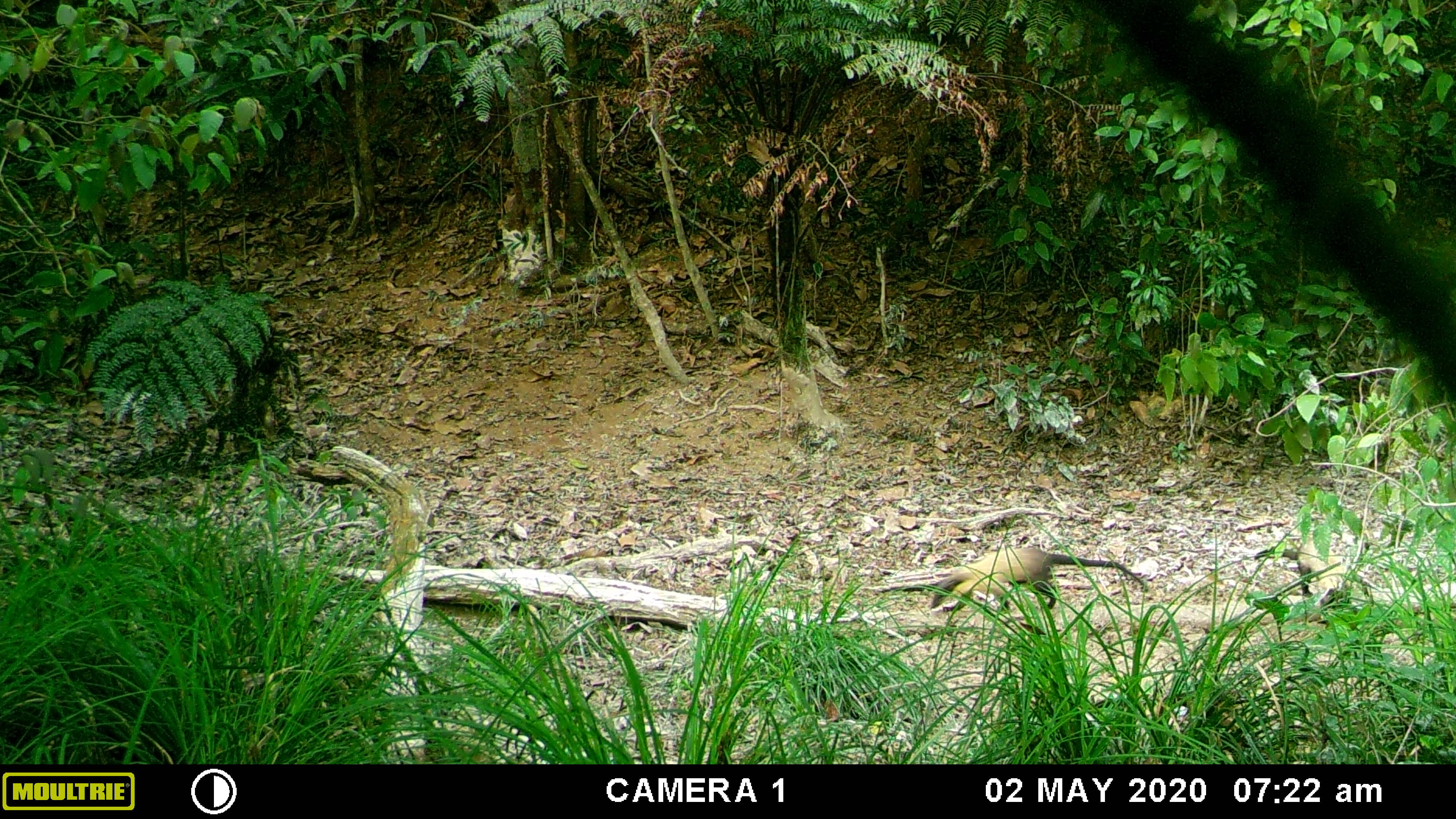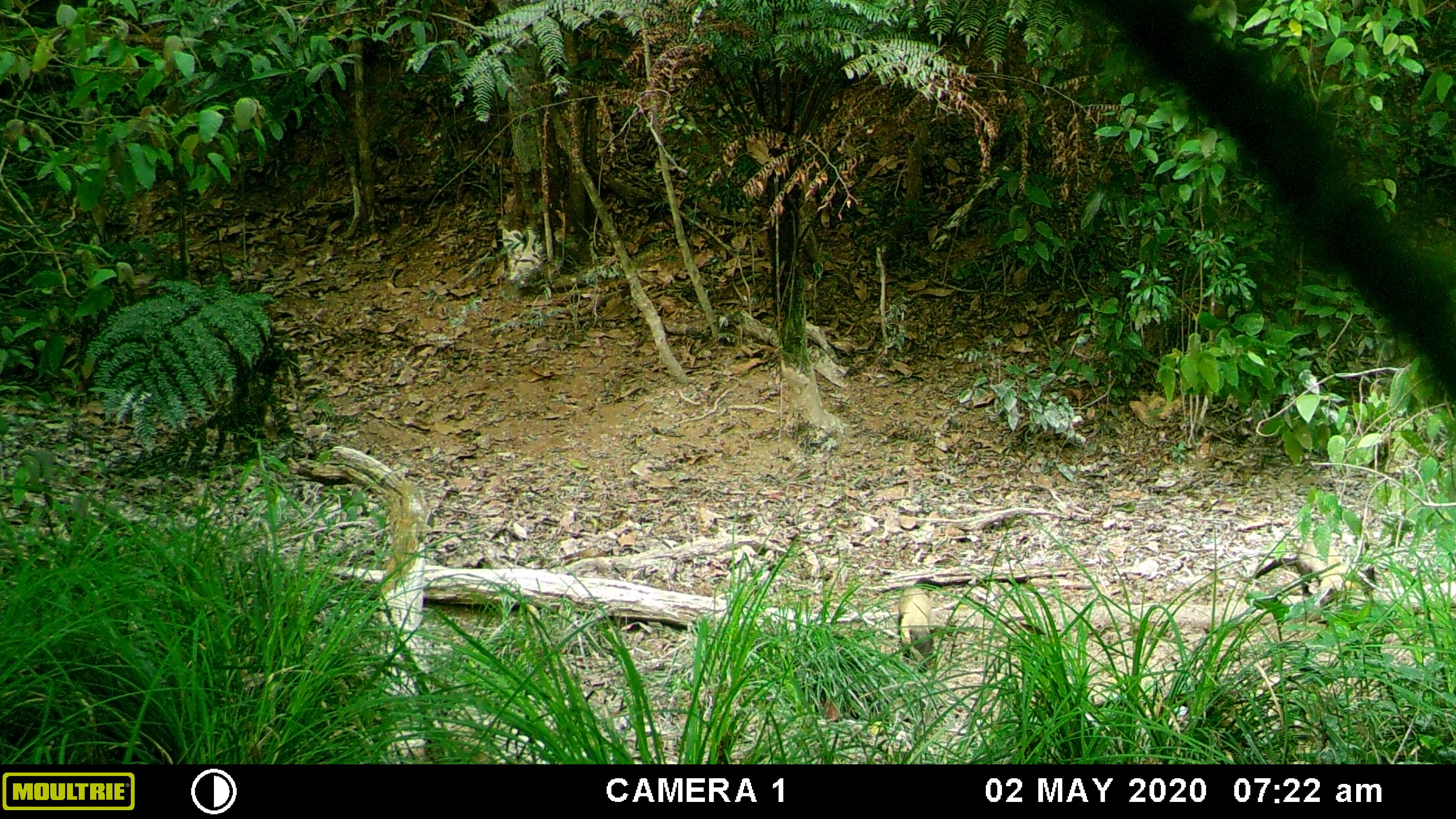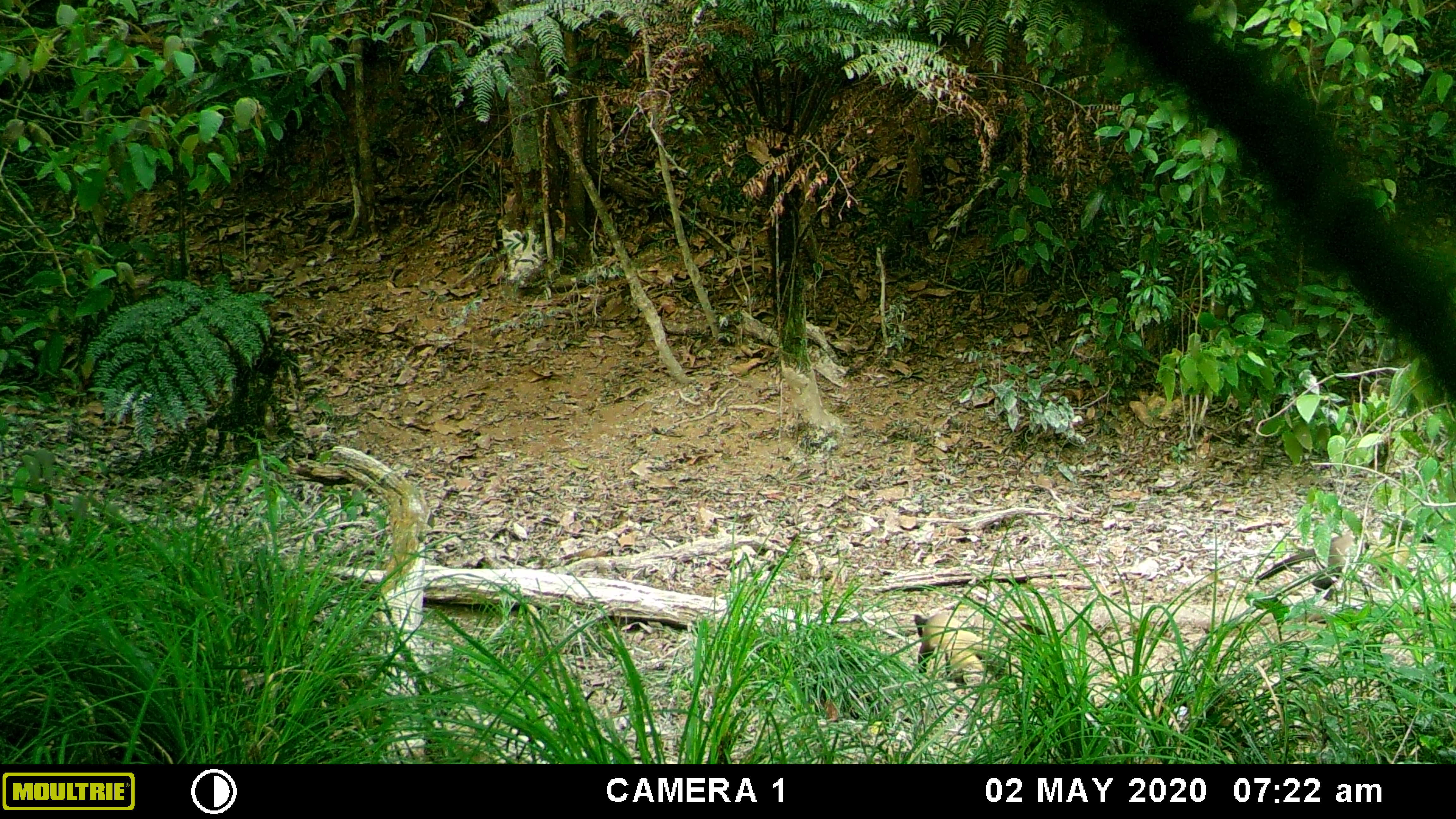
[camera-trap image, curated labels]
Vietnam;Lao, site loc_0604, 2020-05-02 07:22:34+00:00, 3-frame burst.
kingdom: Animalia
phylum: Chordata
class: Mammalia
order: Carnivora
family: Mustelidae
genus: Martes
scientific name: Martes flavigula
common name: yellow-throated marten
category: yellow throated marten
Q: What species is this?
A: Yellow throated marten (yellow-throated marten) (Martes flavigula).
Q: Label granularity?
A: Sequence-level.